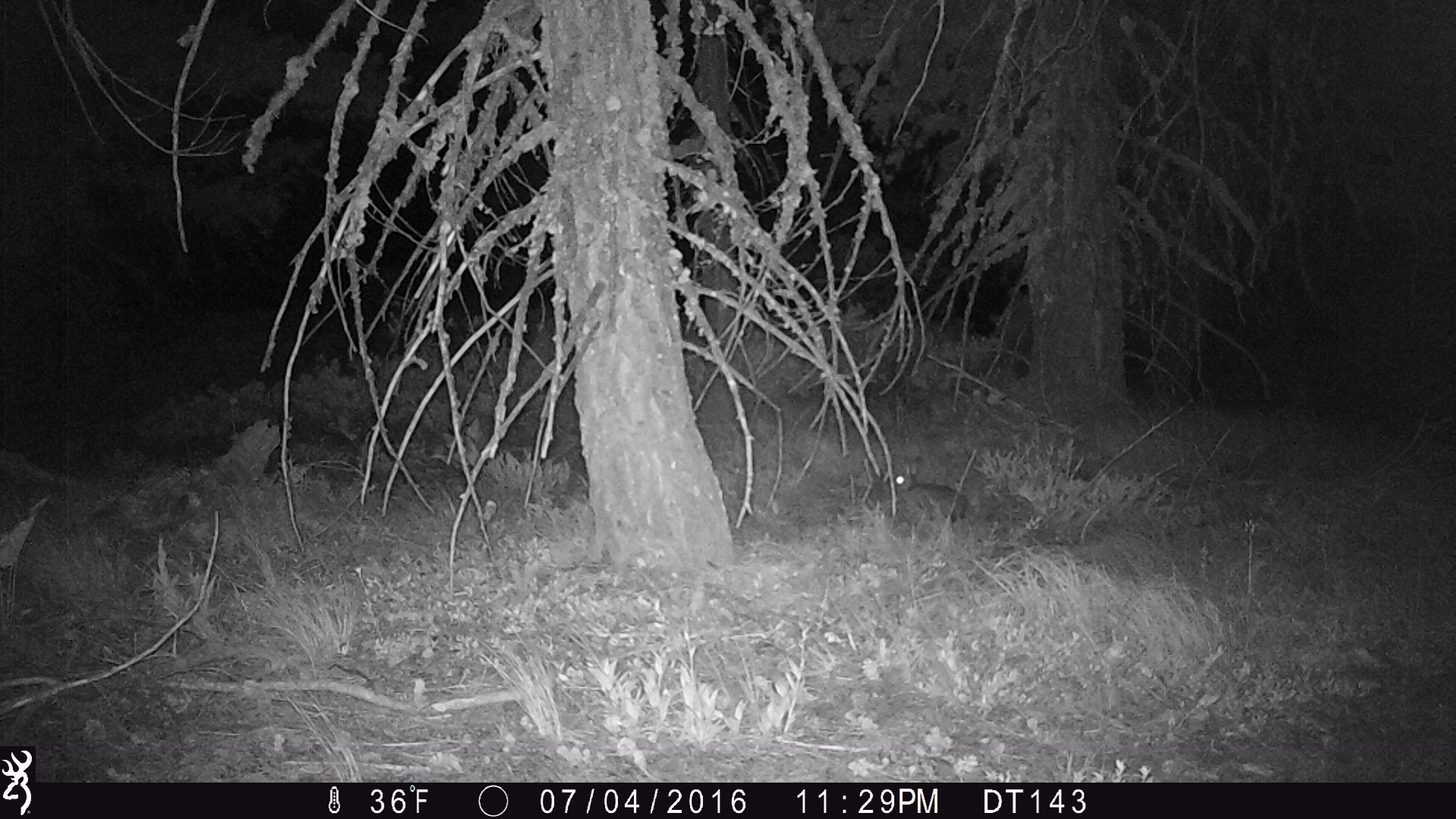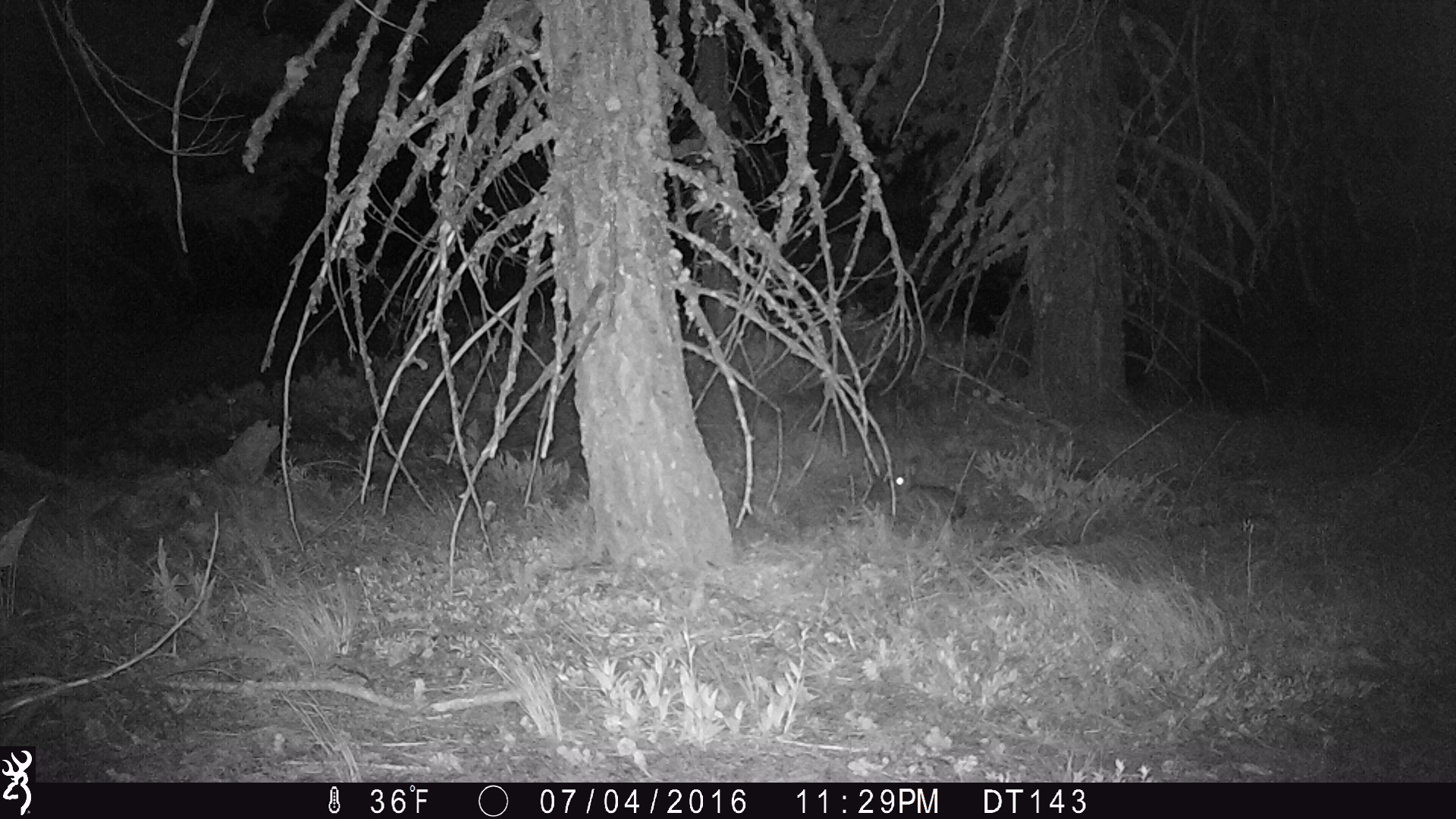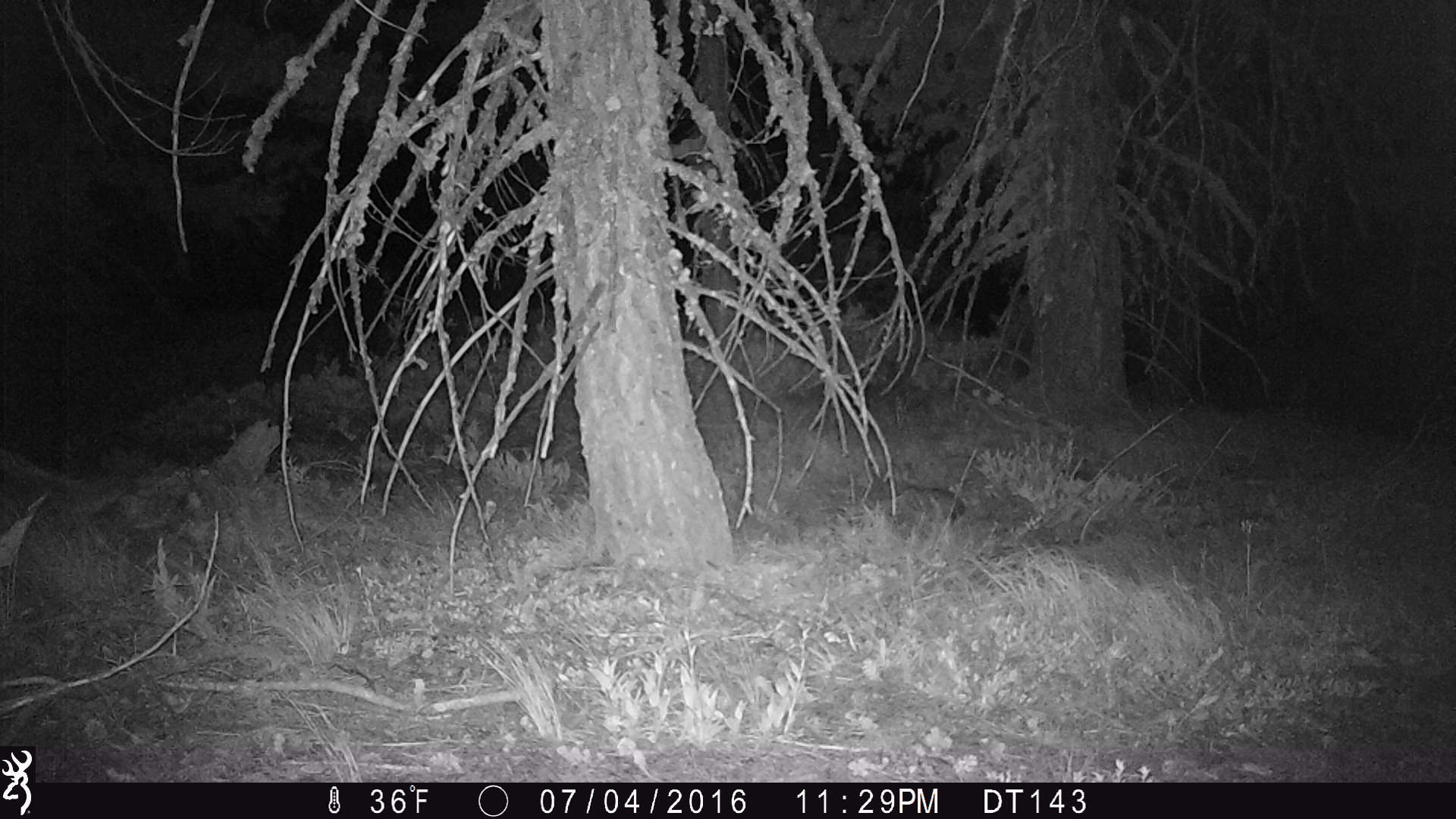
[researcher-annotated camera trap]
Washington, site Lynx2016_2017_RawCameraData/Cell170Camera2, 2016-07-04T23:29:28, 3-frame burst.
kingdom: Animalia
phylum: Chordata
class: Mammalia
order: Lagomorpha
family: Leporidae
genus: Lepus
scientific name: Lepus americanus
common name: snowshoe hare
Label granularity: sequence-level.